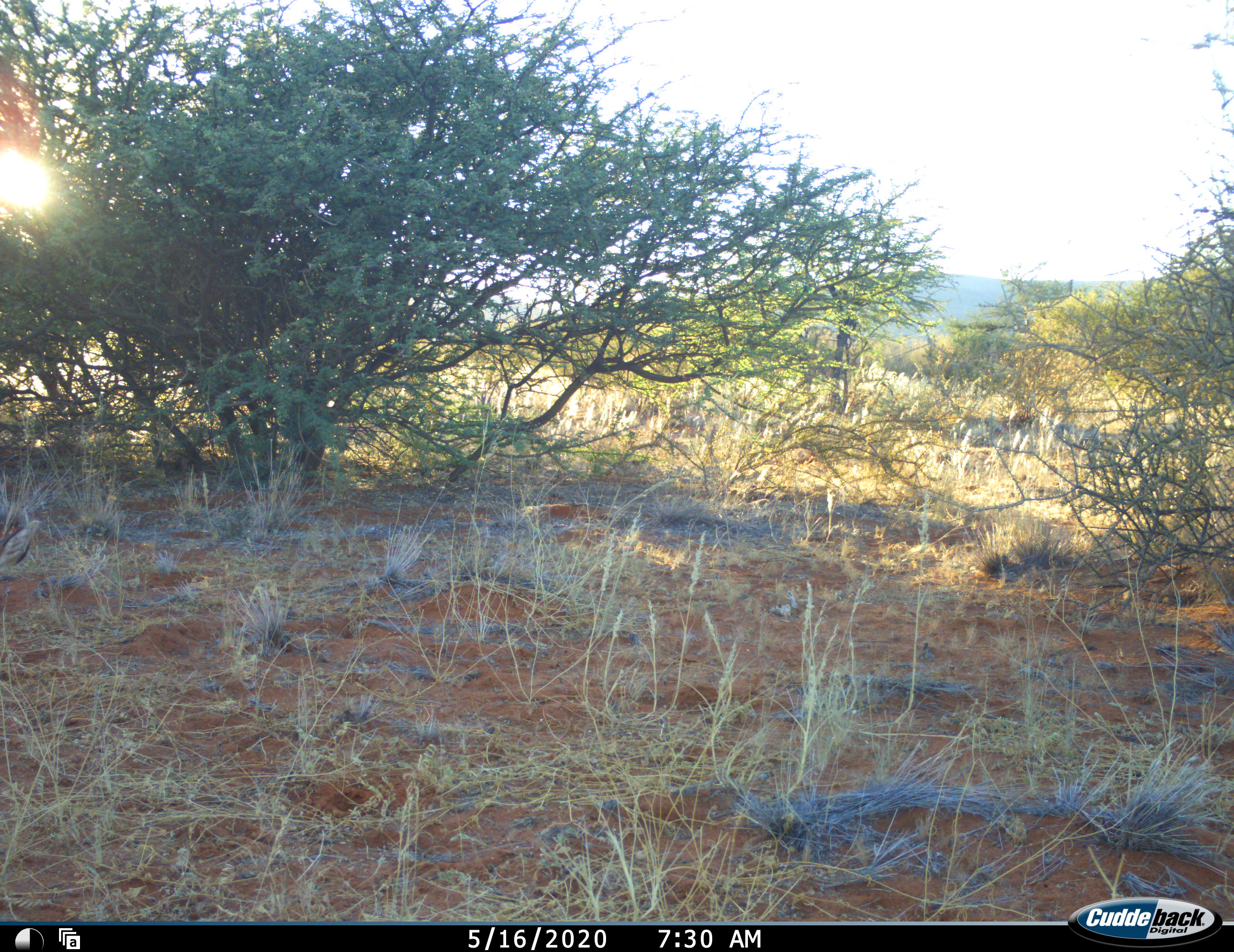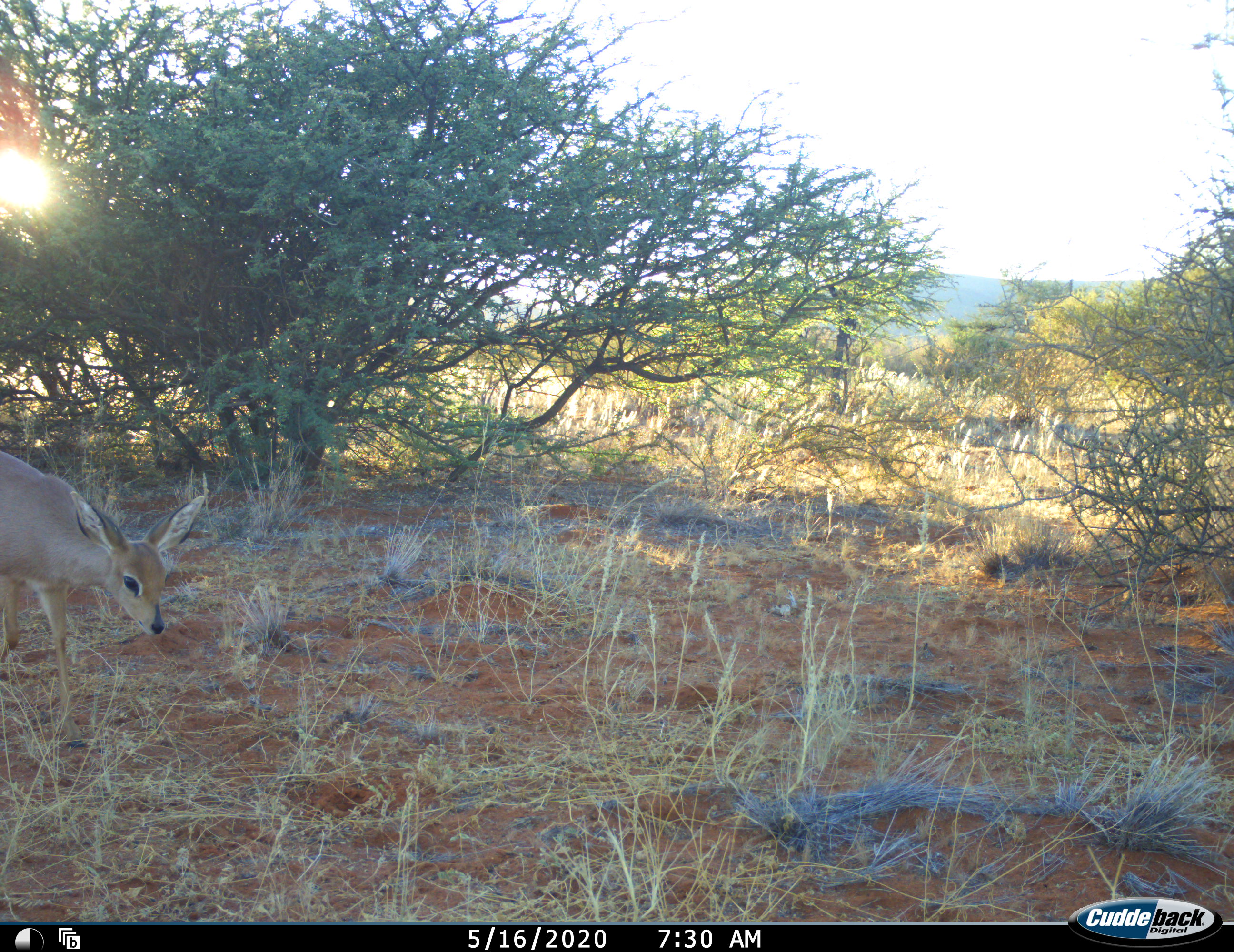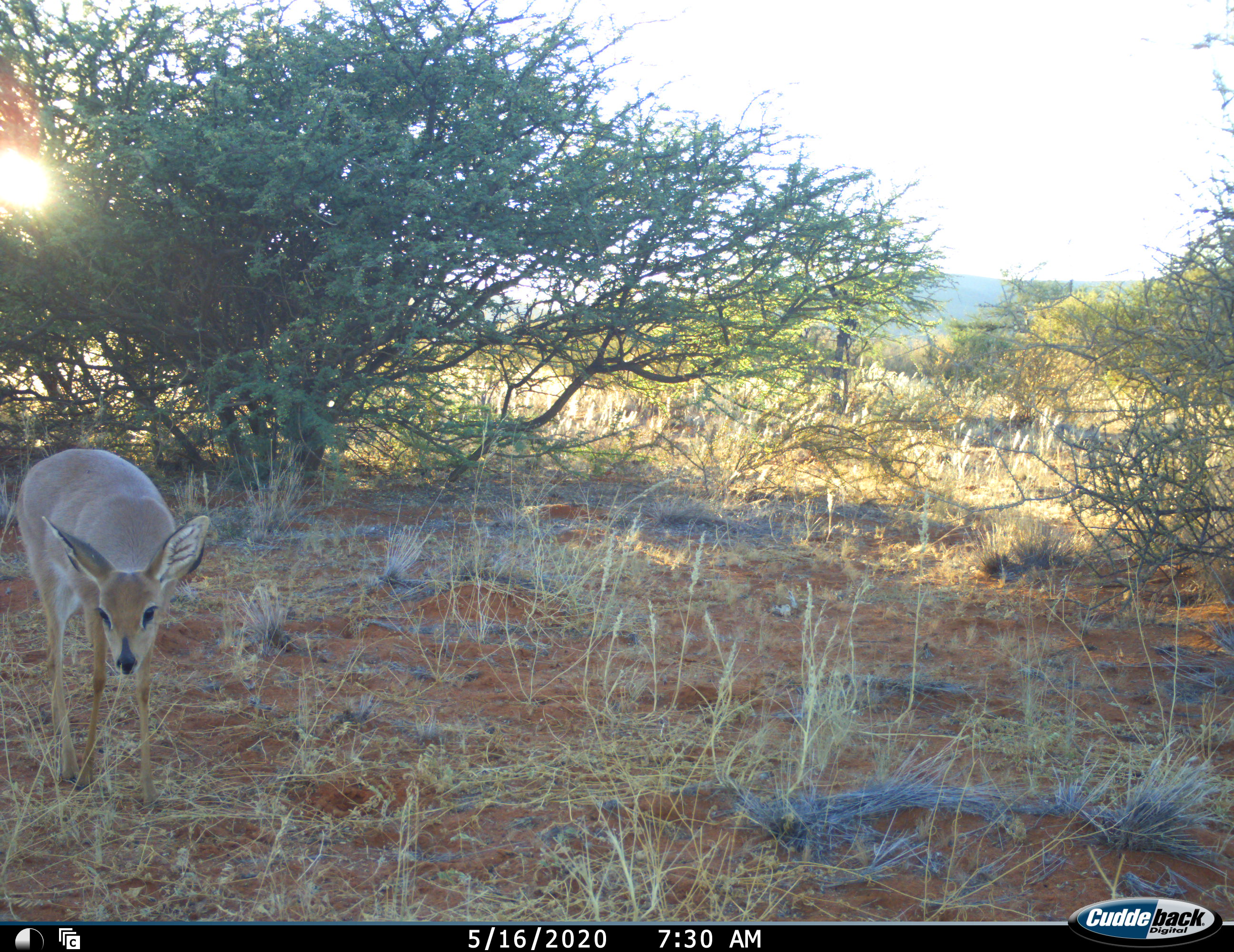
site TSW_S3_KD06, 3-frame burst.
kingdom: Animalia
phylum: Chordata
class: Mammalia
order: Artiodactyla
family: Bovidae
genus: Raphicerus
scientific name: Raphicerus campestris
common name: steenbok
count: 1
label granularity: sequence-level